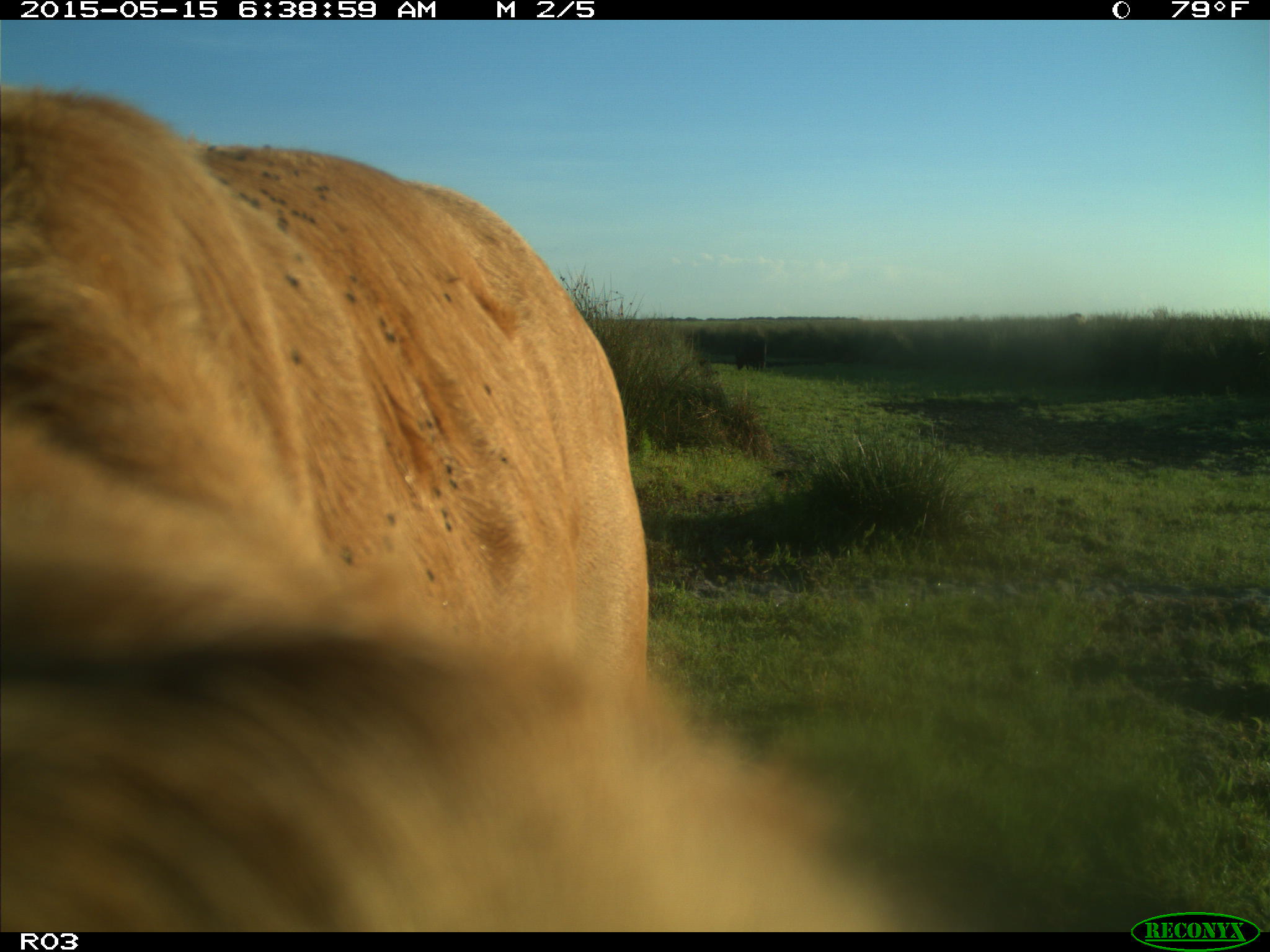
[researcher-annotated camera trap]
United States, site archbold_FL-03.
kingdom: Animalia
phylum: Chordata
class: Mammalia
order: Artiodactyla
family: Bovidae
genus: Bos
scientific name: Bos taurus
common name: domestic cow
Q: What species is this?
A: Bos taurus (domestic cow).